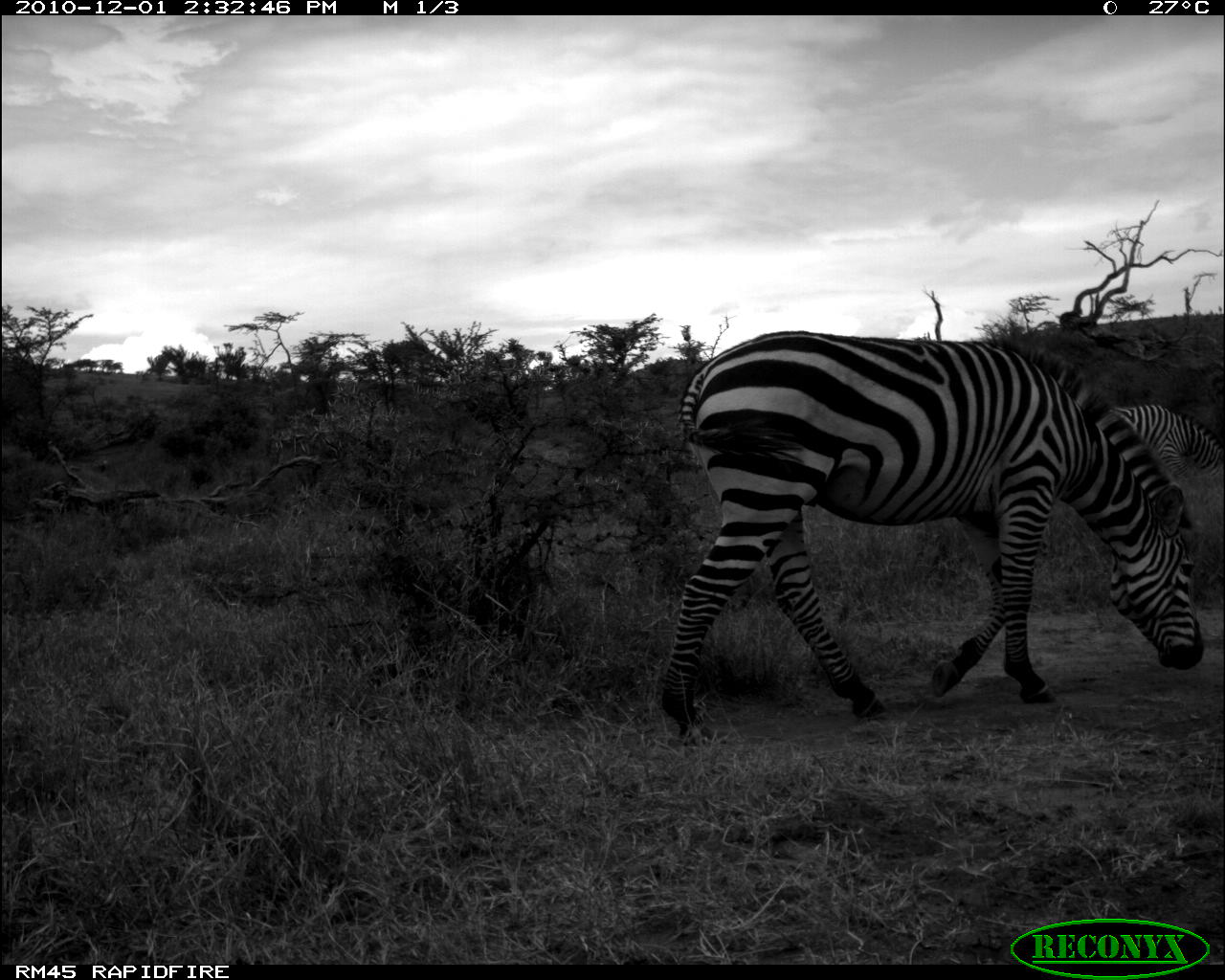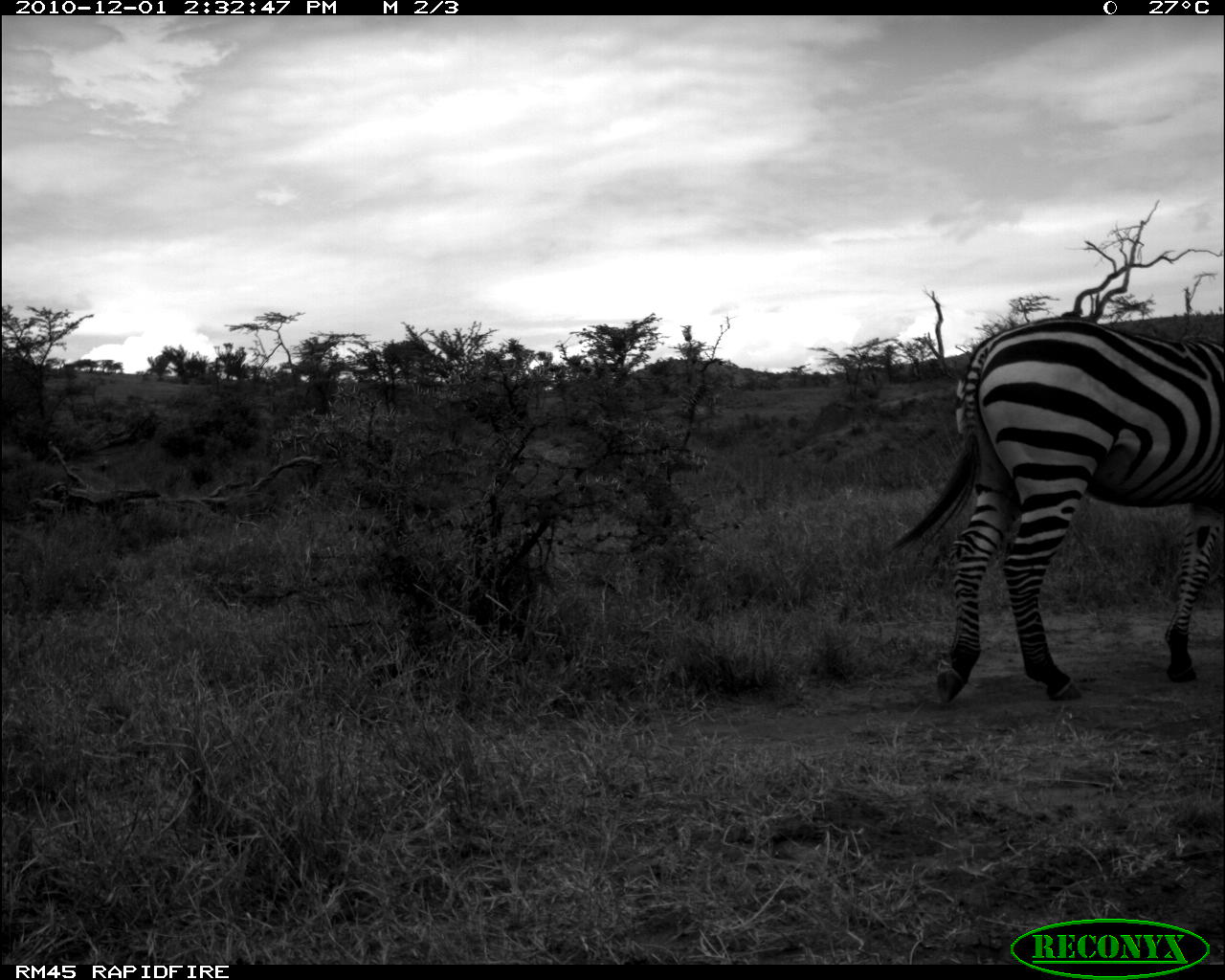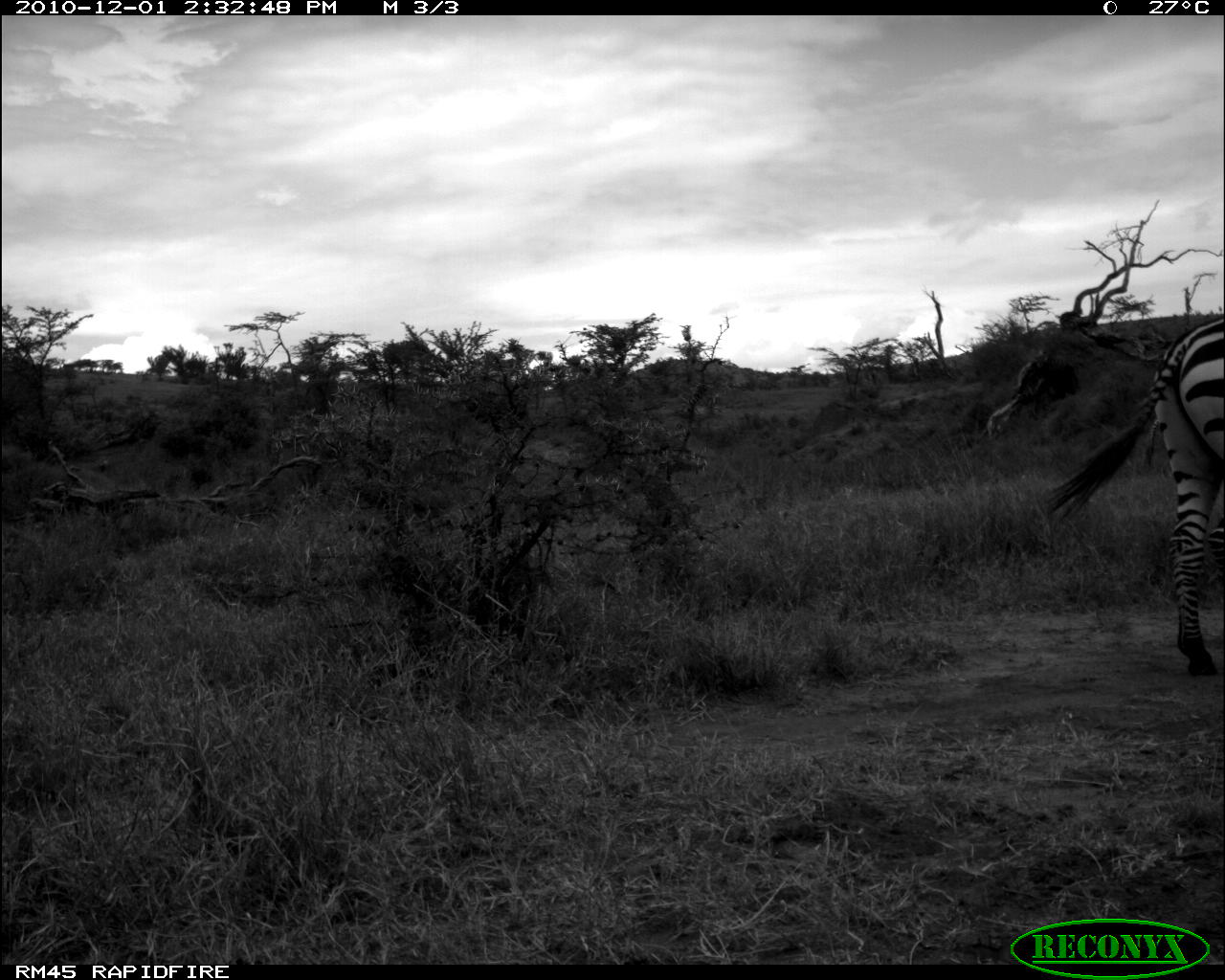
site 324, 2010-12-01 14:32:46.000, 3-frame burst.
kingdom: Animalia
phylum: Chordata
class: Mammalia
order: Perissodactyla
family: Equidae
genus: Equus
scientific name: Equus quagga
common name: plains zebra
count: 2